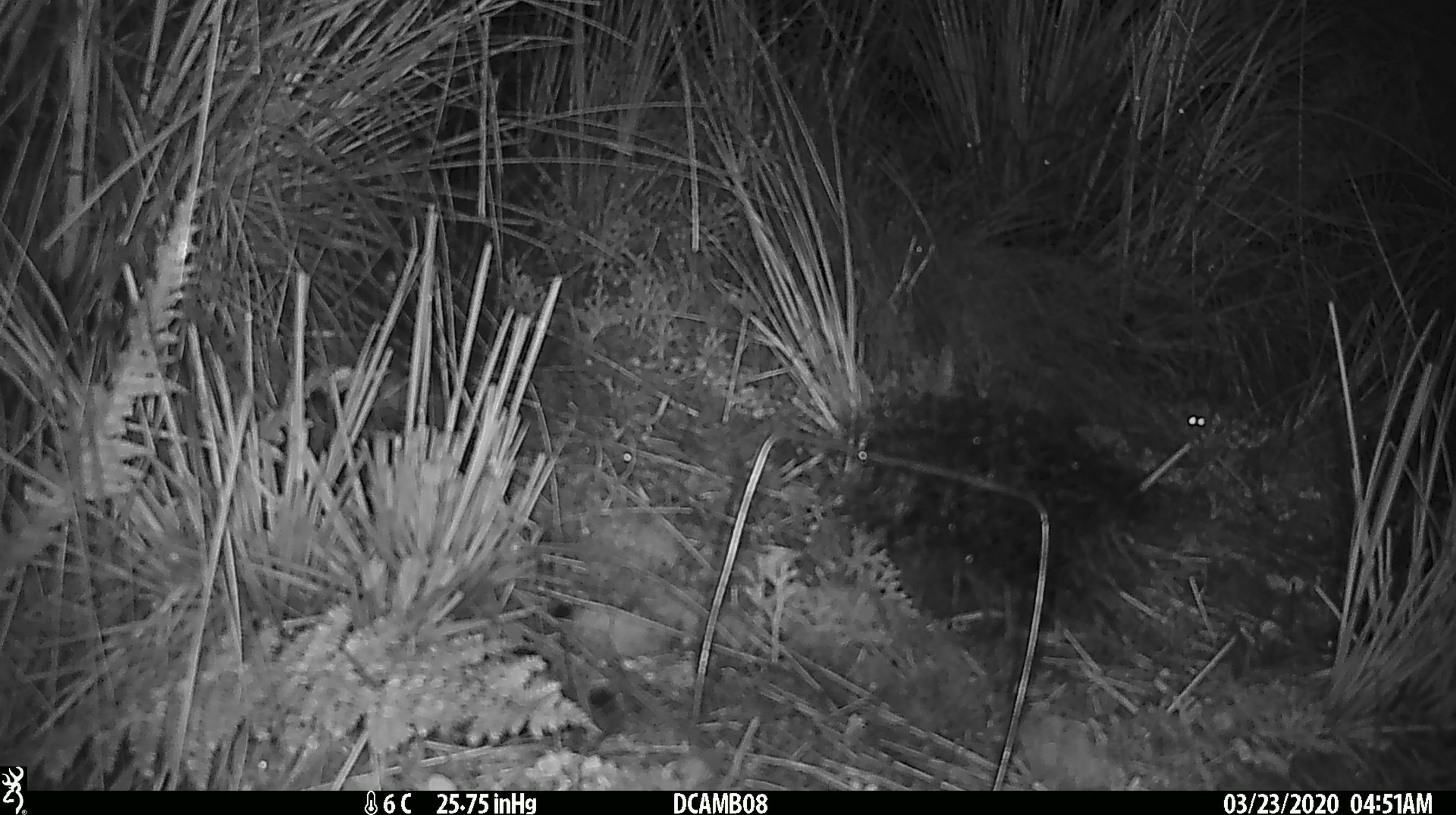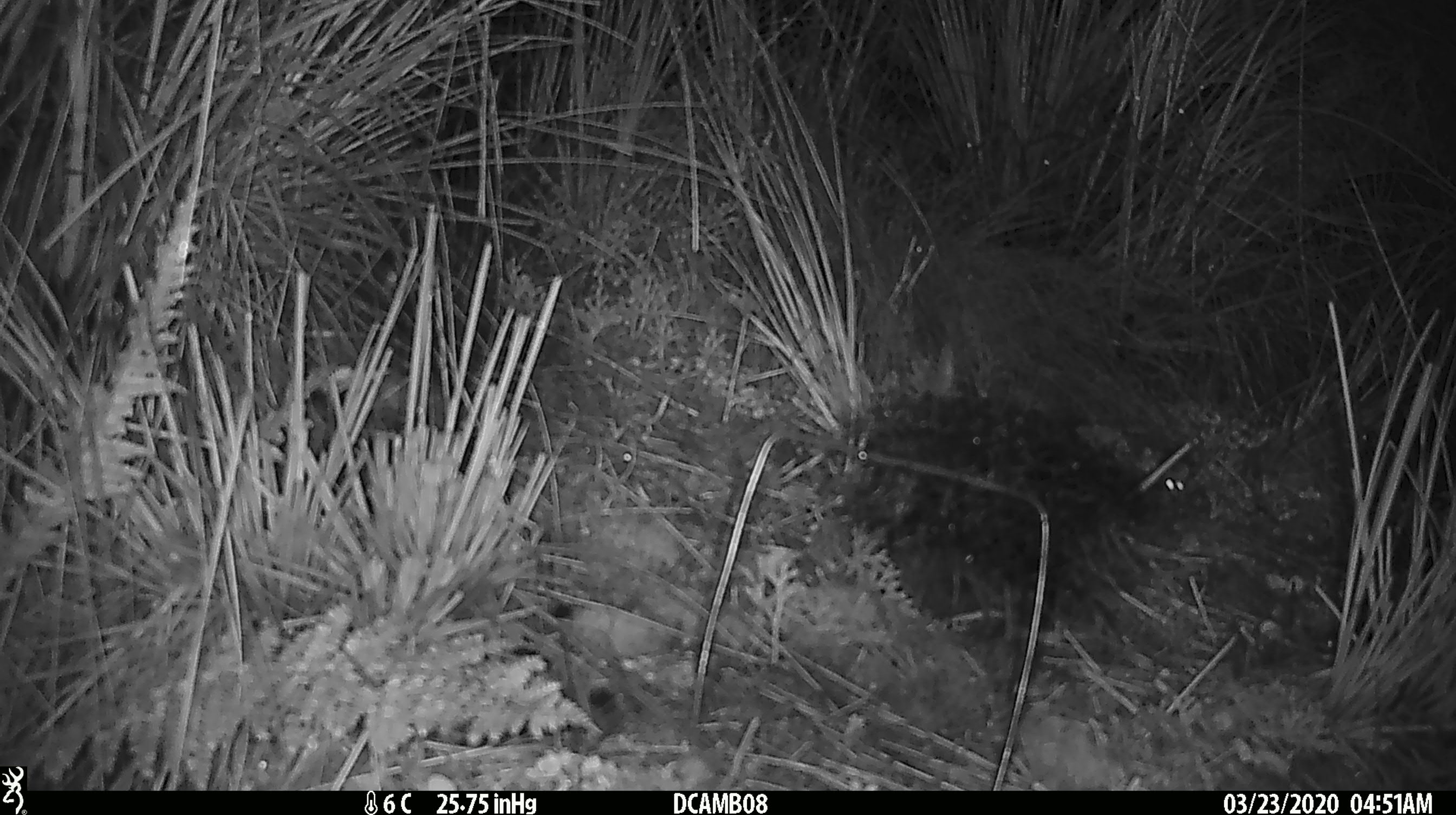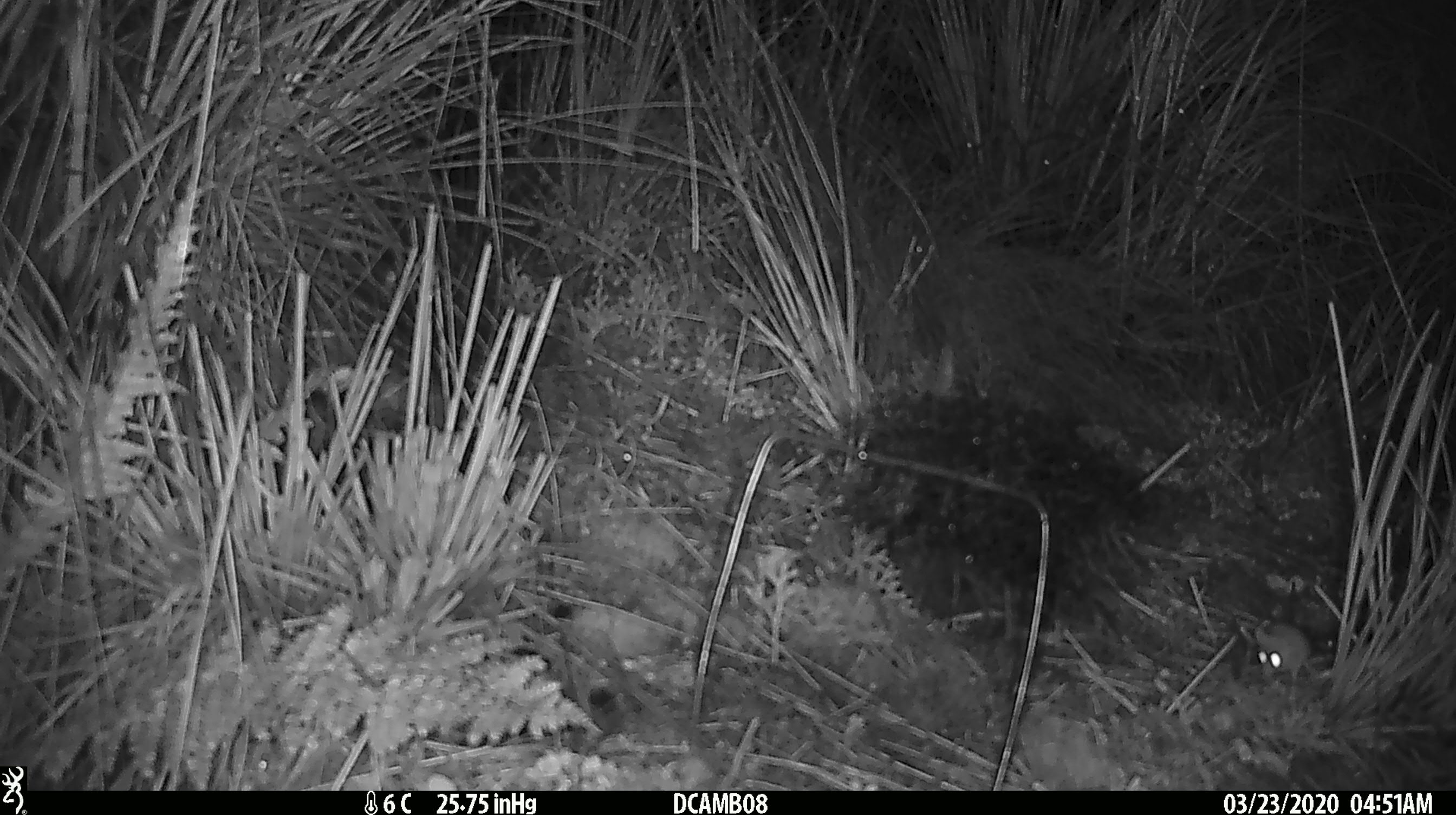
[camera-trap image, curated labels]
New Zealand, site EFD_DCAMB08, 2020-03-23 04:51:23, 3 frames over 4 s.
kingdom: Animalia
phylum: Chordata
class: Mammalia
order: Rodentia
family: Muridae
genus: Mus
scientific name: Mus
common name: mouse